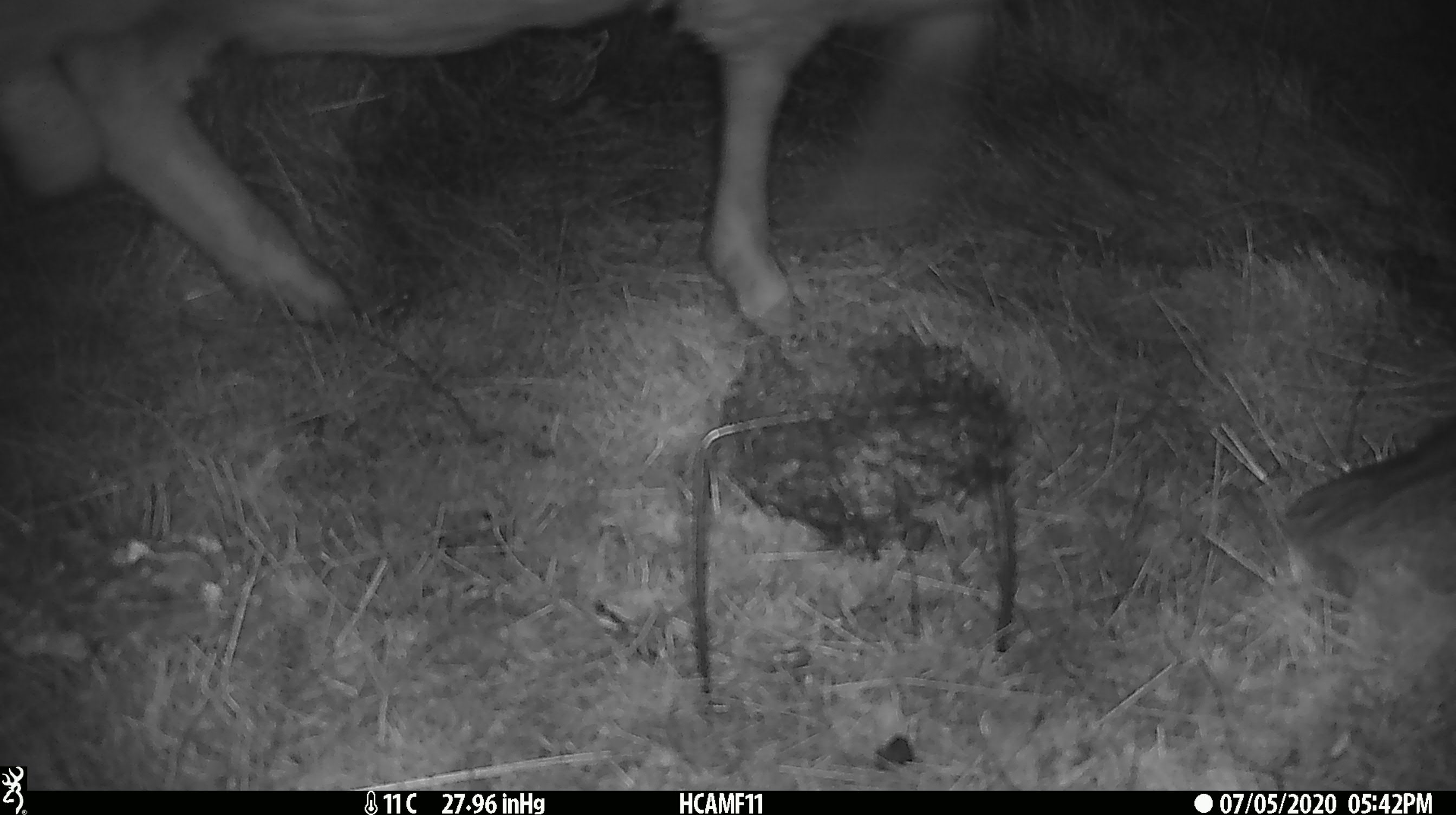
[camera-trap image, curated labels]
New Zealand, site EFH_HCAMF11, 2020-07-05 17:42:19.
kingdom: Animalia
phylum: Chordata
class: Mammalia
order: Artiodactyla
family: Bovidae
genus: Ovis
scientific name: Ovis aries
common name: domestic sheep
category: sheep